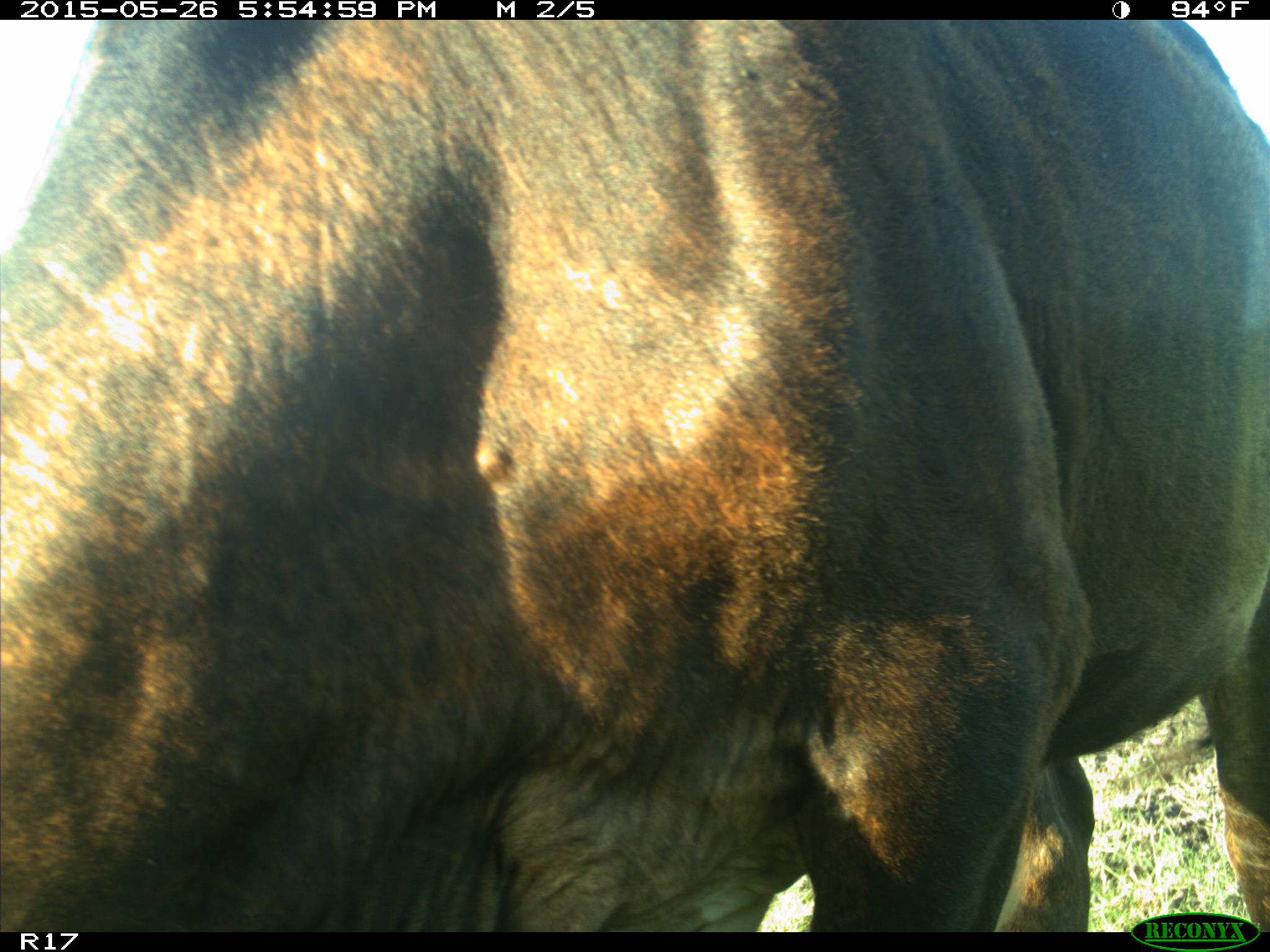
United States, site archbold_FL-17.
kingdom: Animalia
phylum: Chordata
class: Mammalia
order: Artiodactyla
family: Bovidae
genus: Bos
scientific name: Bos taurus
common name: domestic cow